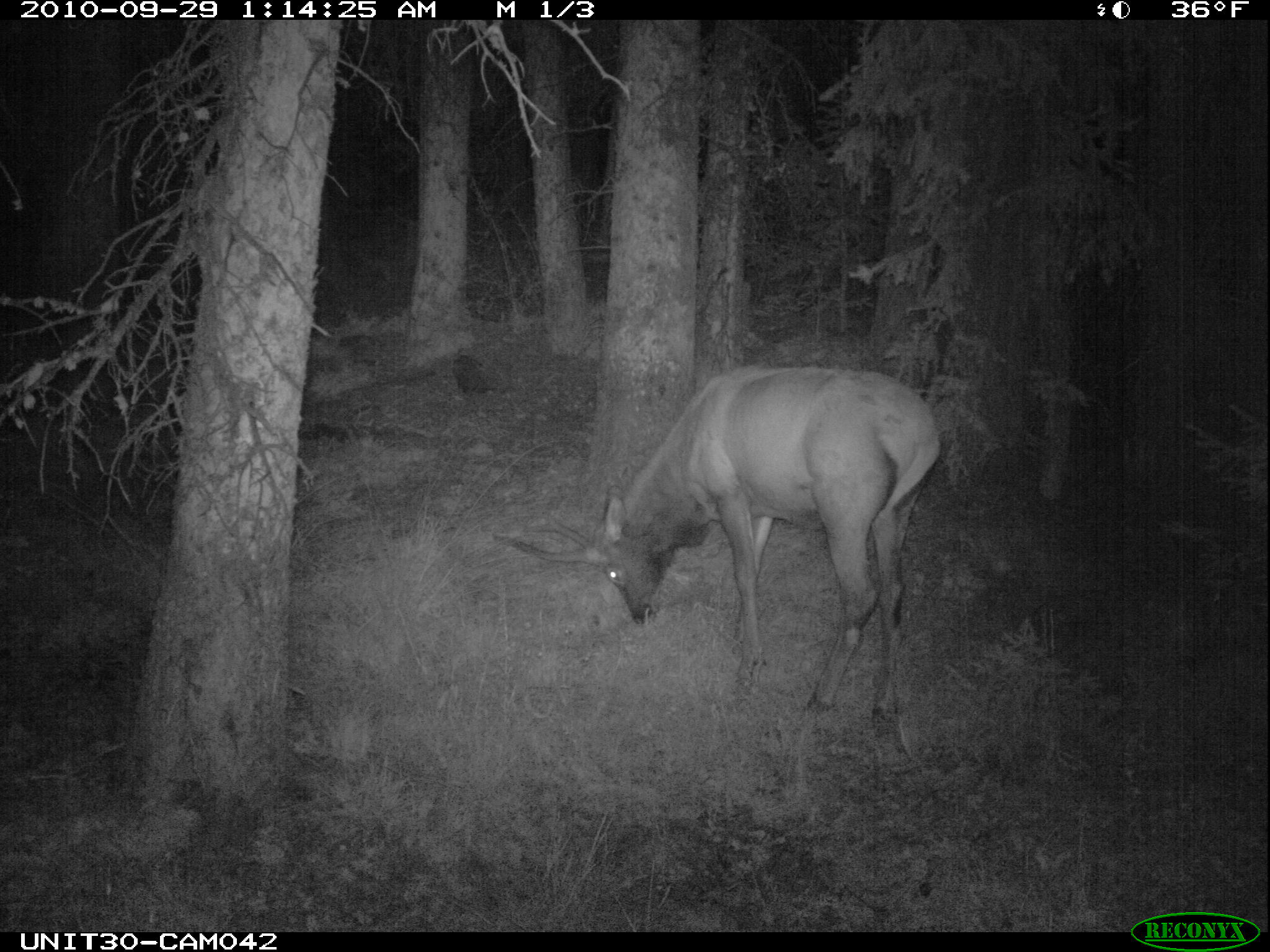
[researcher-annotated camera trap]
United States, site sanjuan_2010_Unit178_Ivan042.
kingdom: Animalia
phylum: Chordata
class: Mammalia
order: Artiodactyla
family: Cervidae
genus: Cervus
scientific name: Cervus elaphus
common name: red deer